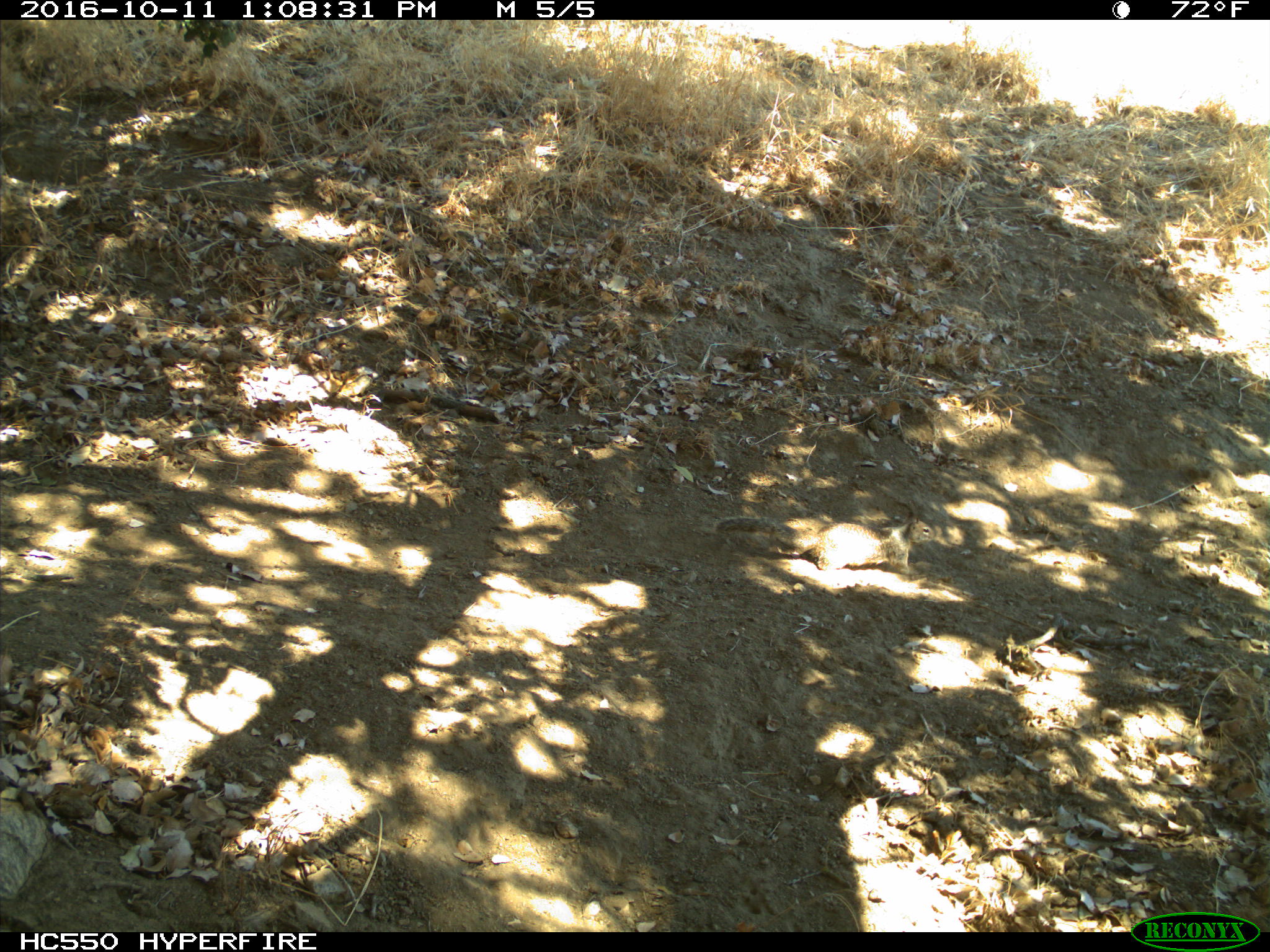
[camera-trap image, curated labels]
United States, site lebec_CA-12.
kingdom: Animalia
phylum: Chordata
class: Mammalia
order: Rodentia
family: Sciuridae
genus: Otospermophilus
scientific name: Otospermophilus beecheyi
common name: california ground squirrel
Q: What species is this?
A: Otospermophilus beecheyi (california ground squirrel).